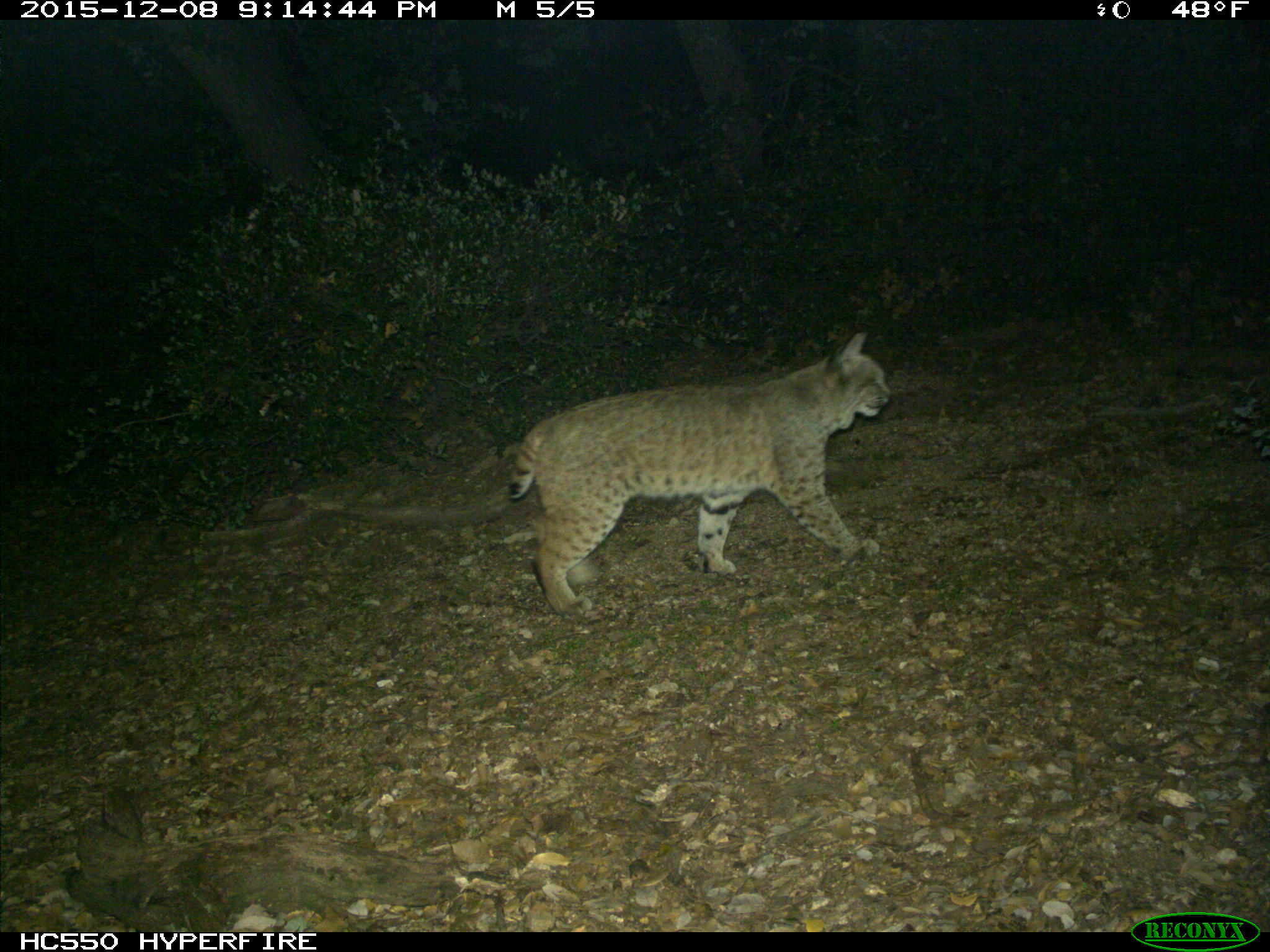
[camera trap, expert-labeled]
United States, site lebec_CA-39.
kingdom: Animalia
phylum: Chordata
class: Mammalia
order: Carnivora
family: Felidae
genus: Lynx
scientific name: Lynx rufus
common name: bobcat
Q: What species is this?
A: Lynx rufus (bobcat).